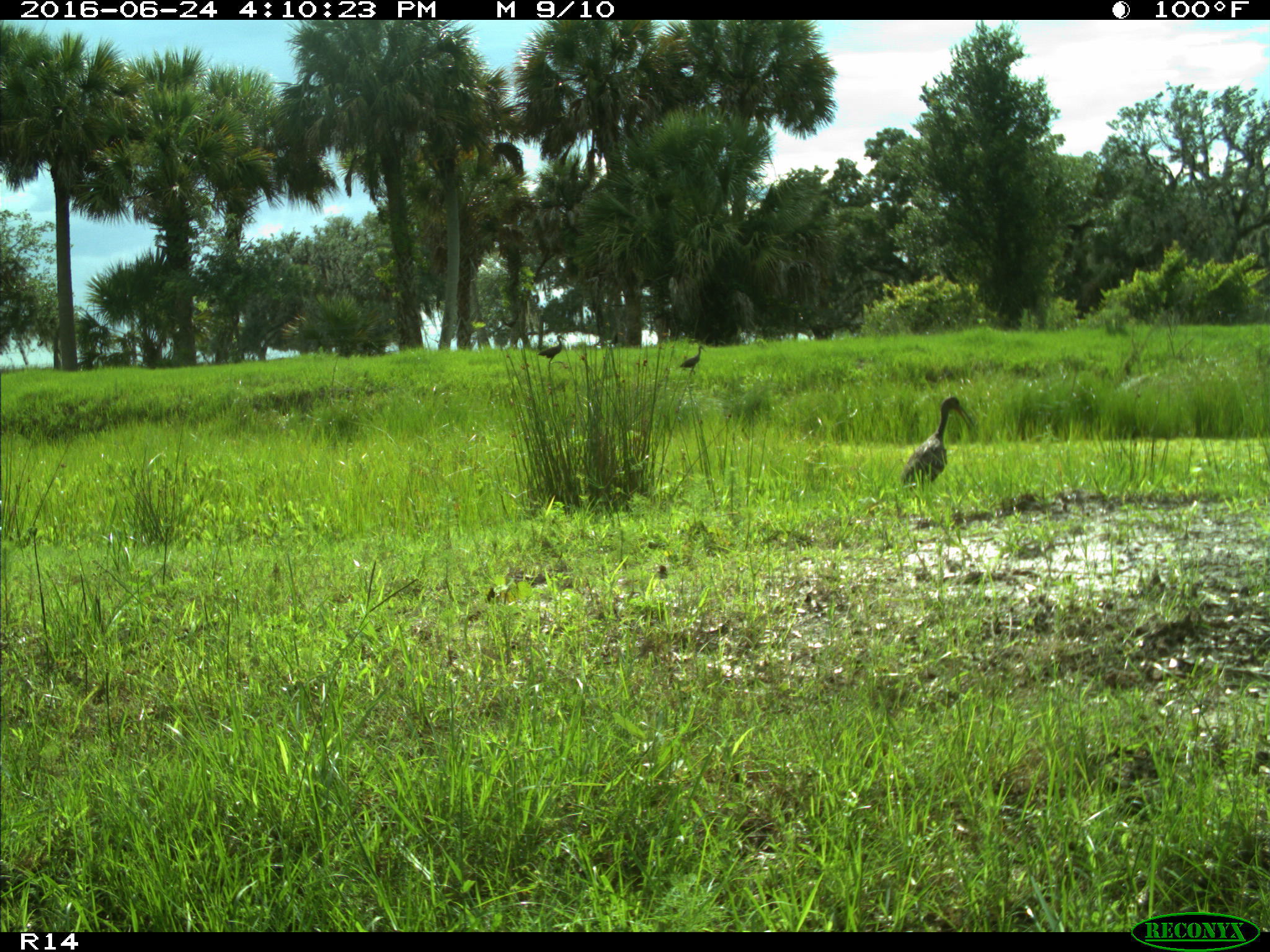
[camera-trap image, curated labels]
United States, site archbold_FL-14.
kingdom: Animalia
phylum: Chordata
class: Aves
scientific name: Aves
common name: birds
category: unidentified bird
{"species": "unidentified bird (birds) (Aves)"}